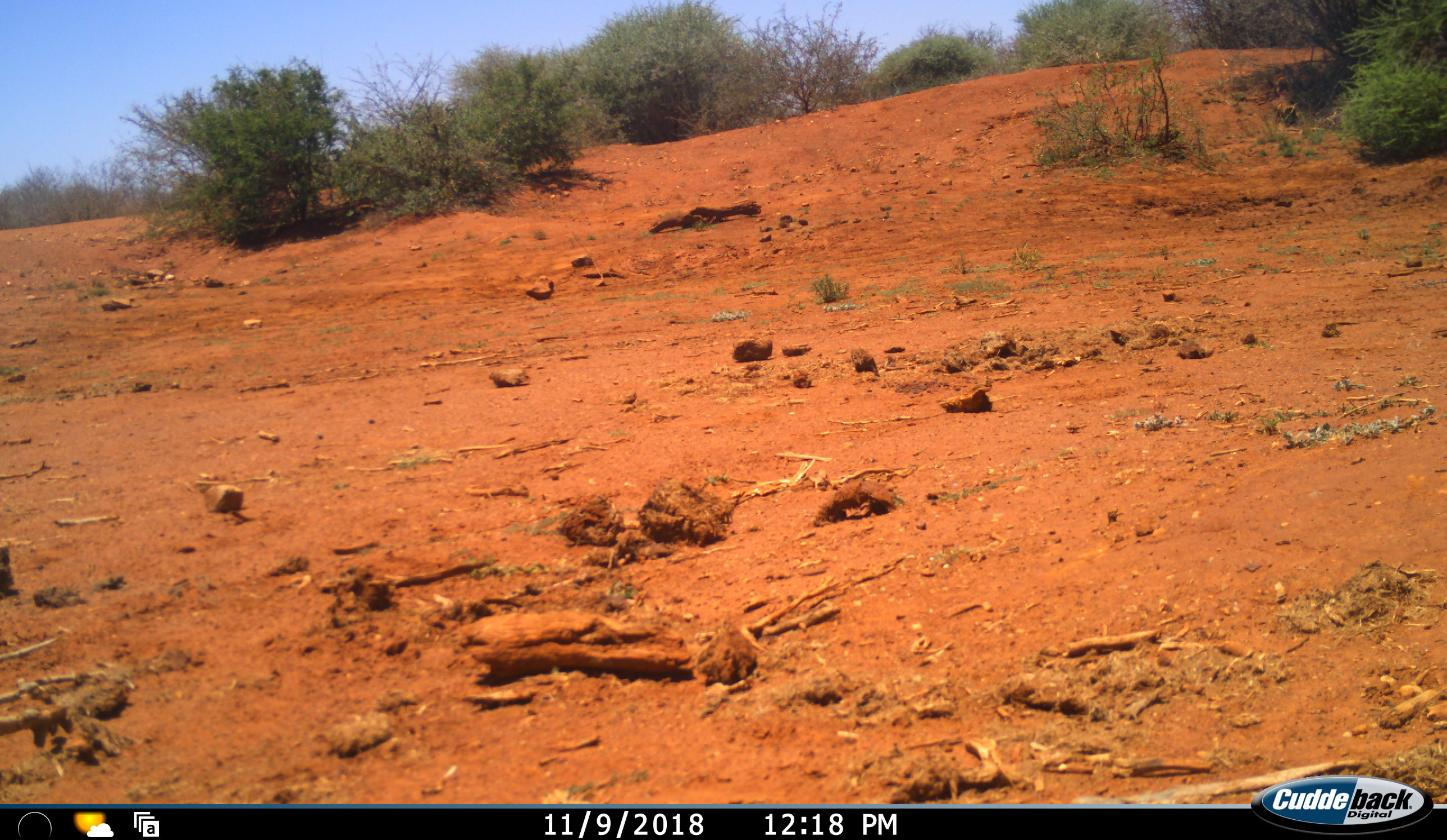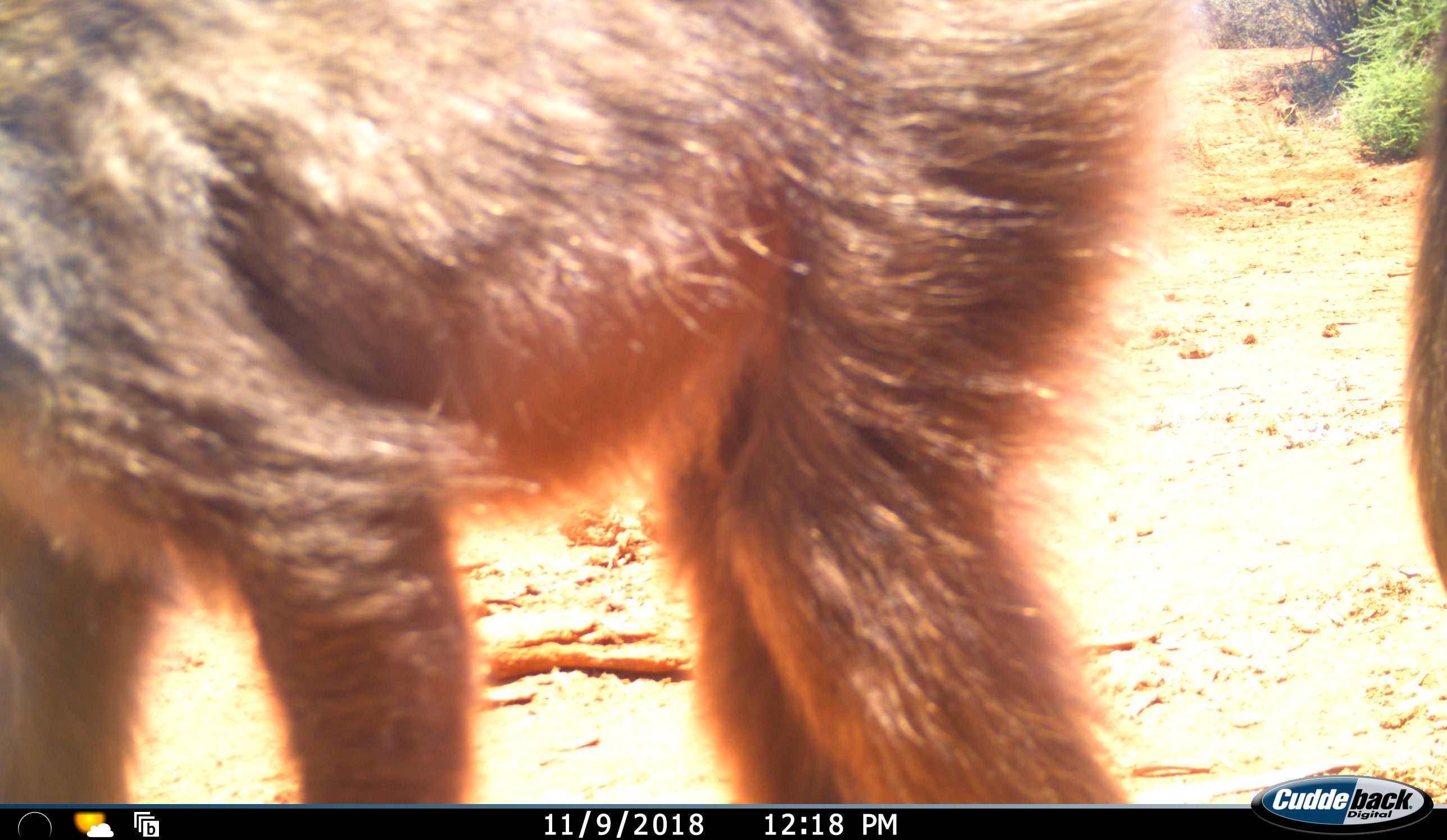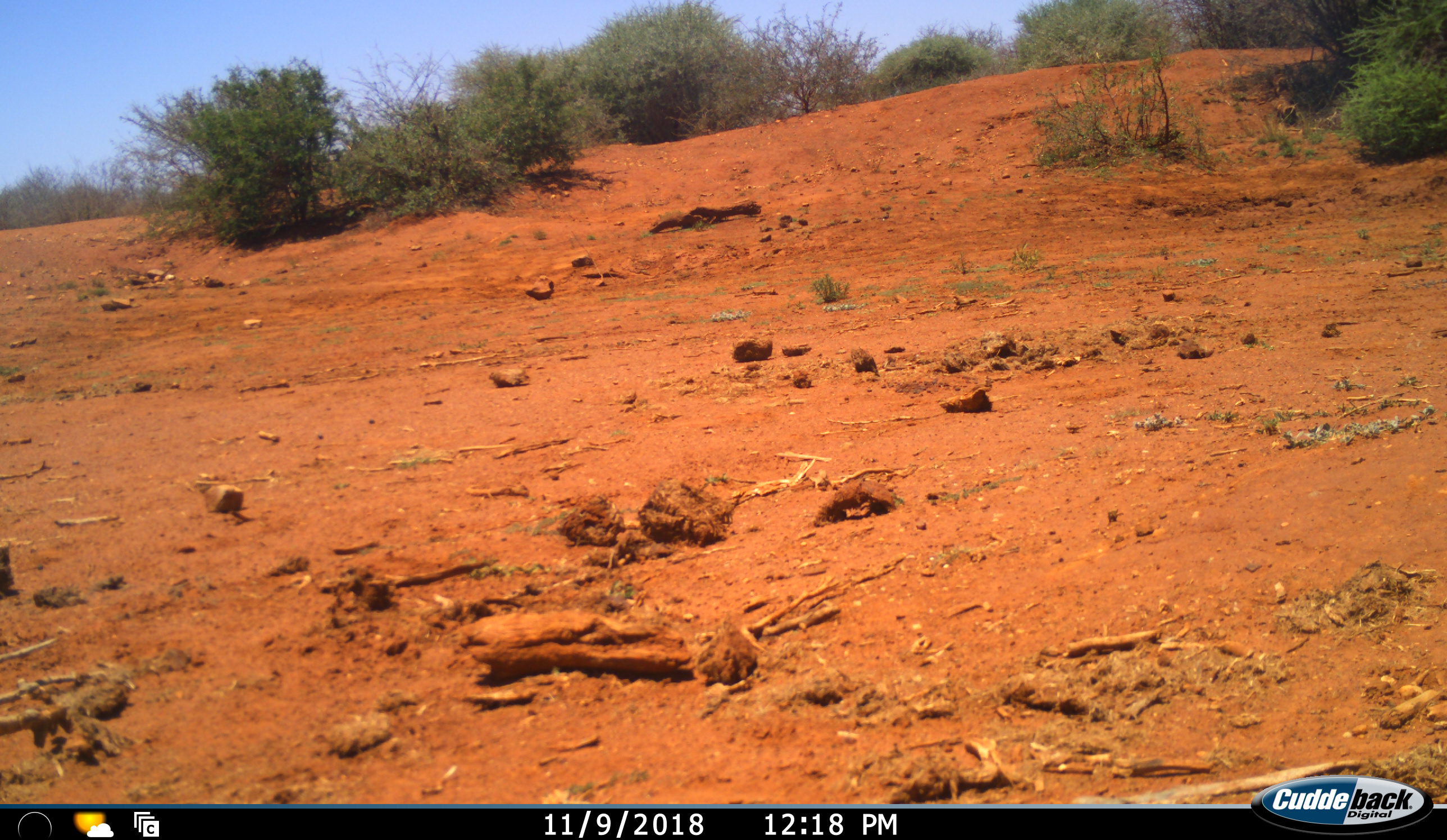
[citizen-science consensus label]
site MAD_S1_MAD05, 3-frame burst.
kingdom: Animalia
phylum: Chordata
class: Mammalia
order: Primates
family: Cercopithecidae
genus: Papio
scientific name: Papio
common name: baboon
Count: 2.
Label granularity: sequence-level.